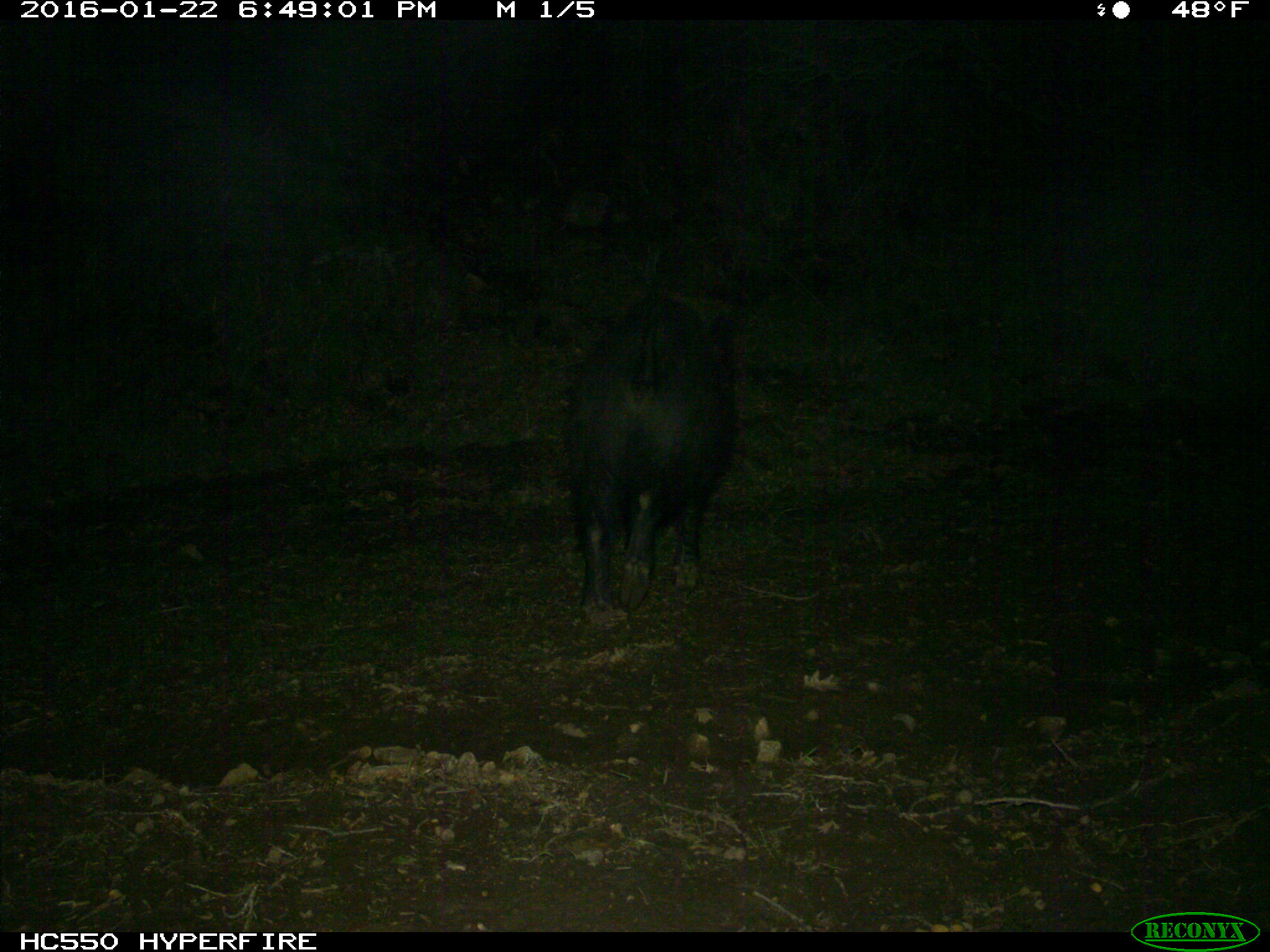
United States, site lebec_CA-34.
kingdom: Animalia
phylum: Chordata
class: Mammalia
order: Artiodactyla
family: Suidae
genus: Sus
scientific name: Sus scrofa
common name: wild boar